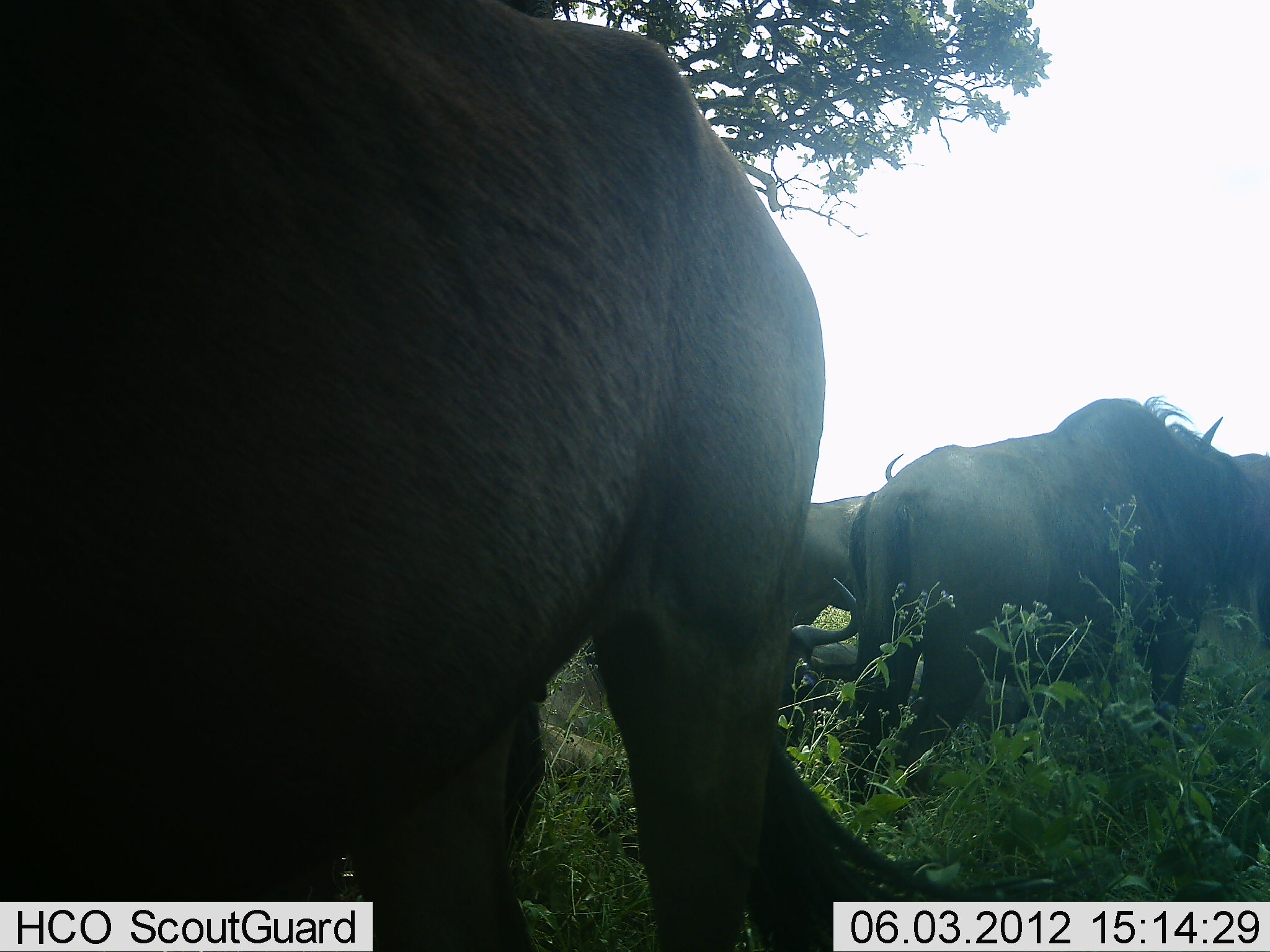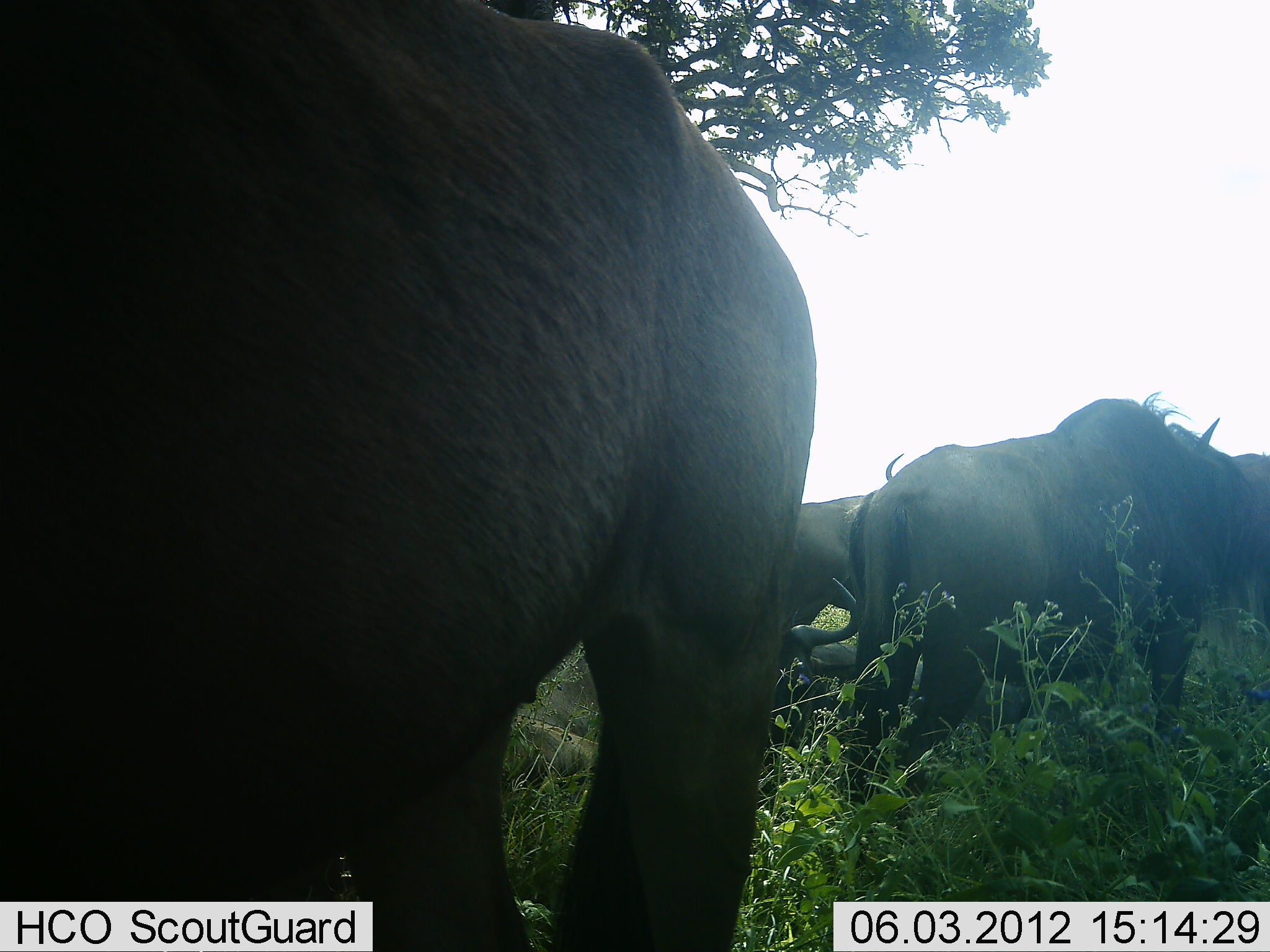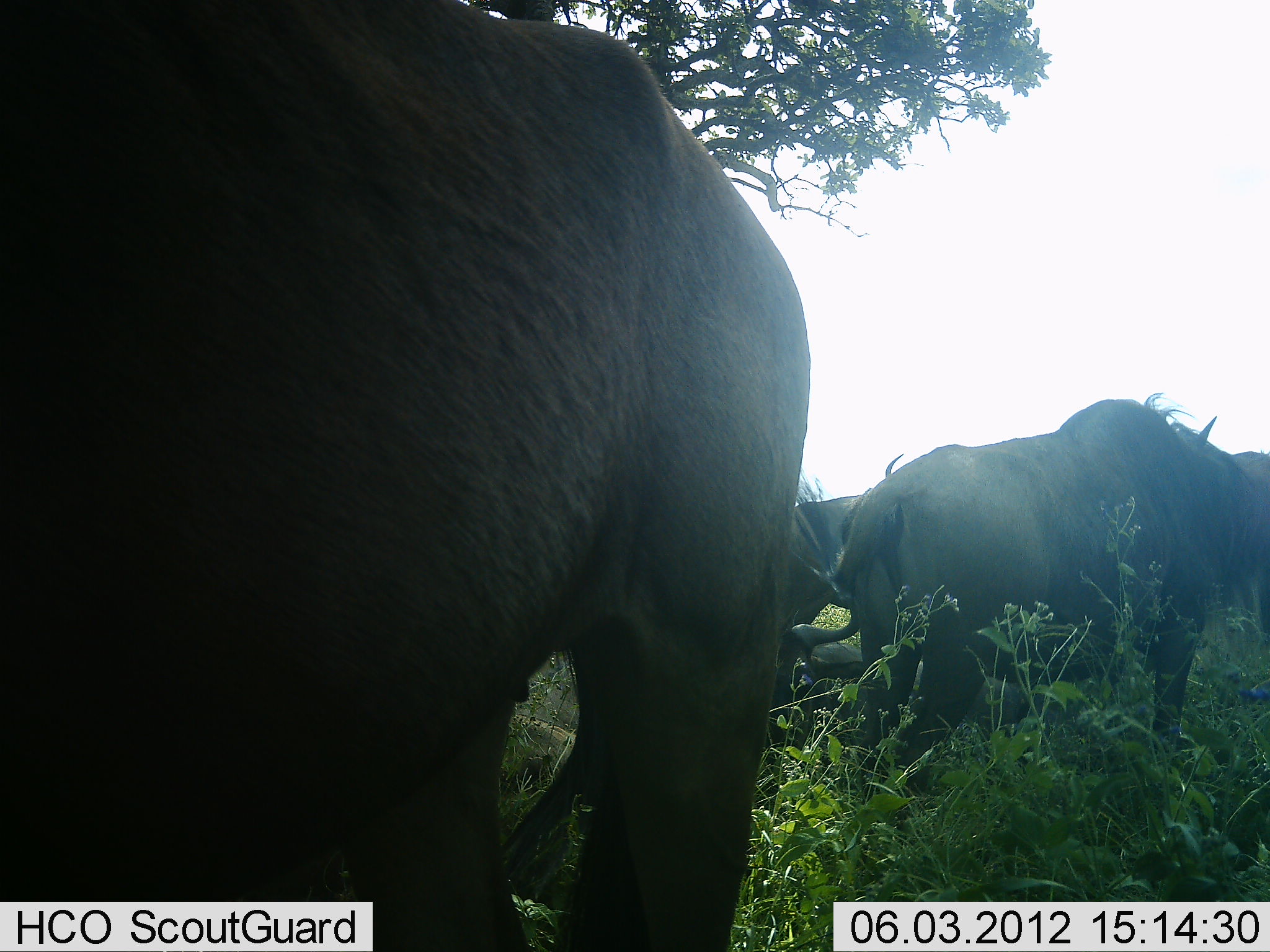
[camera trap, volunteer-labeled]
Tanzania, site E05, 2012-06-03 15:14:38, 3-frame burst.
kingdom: Animalia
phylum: Chordata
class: Mammalia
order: Artiodactyla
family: Bovidae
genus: Connochaetes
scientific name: Connochaetes taurinus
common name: blue wildebeest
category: wildebeest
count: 5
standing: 70%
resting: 70%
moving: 10%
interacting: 0%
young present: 0%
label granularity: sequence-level